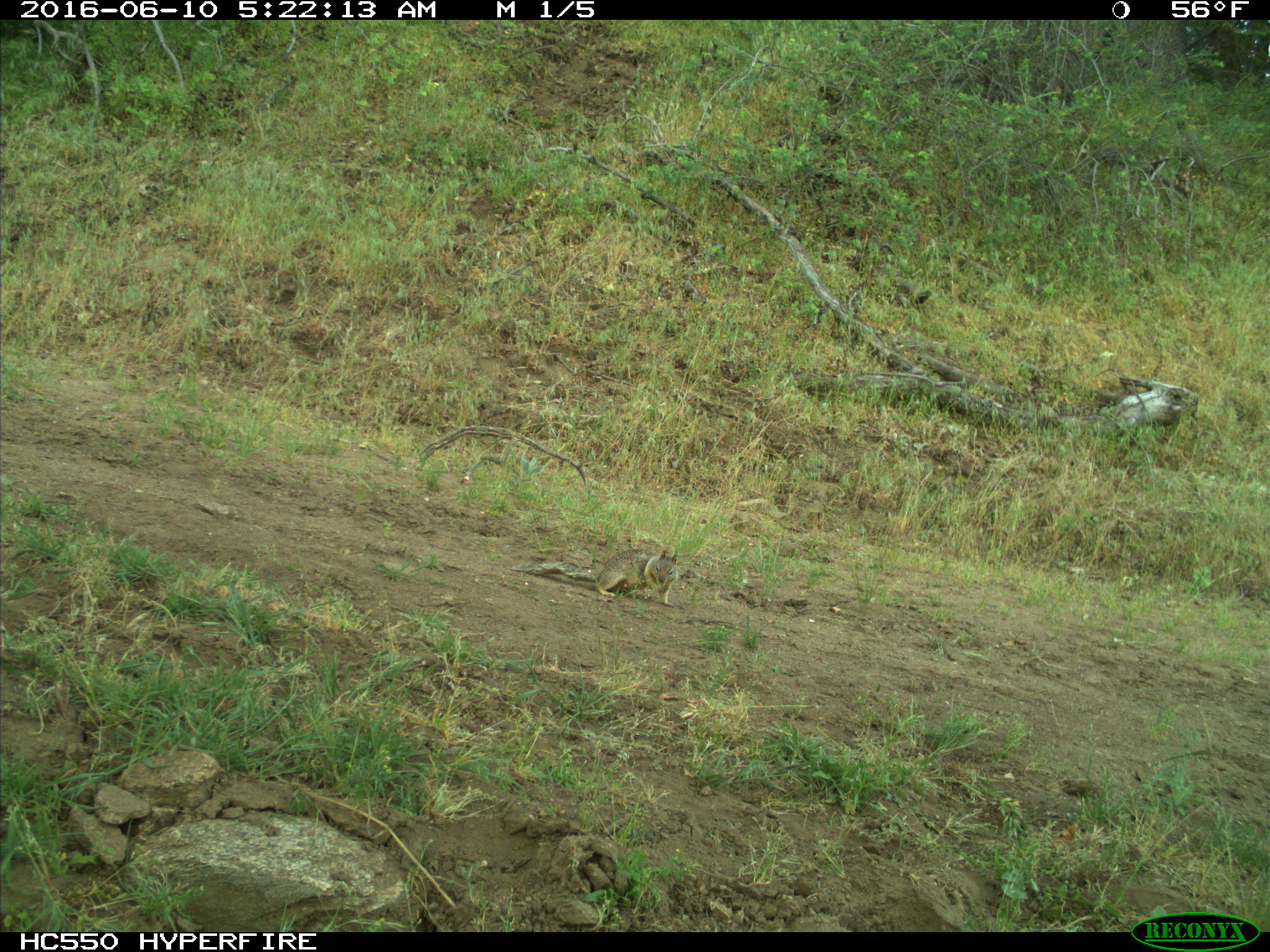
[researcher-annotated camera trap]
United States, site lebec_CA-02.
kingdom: Animalia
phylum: Chordata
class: Mammalia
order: Rodentia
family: Sciuridae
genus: Otospermophilus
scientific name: Otospermophilus beecheyi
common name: california ground squirrel